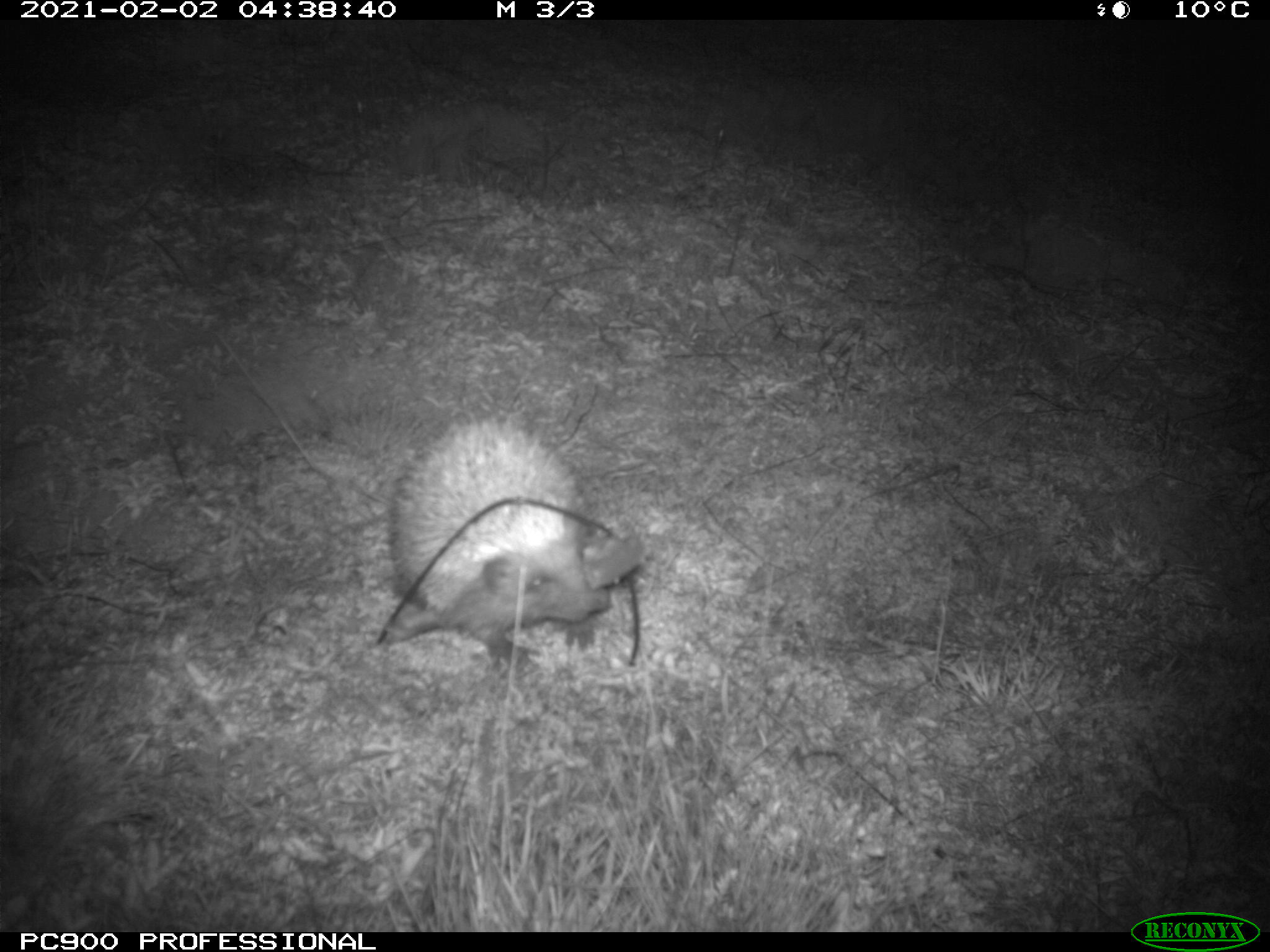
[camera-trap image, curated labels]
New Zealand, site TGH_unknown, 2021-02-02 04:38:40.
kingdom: Animalia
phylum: Chordata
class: Mammalia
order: Eulipotyphla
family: Erinaceidae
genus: Erinaceus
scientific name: Erinaceus europaeus europaeus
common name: european hedgehog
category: hedgehog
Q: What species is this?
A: Hedgehog (european hedgehog) (Erinaceus europaeus europaeus).